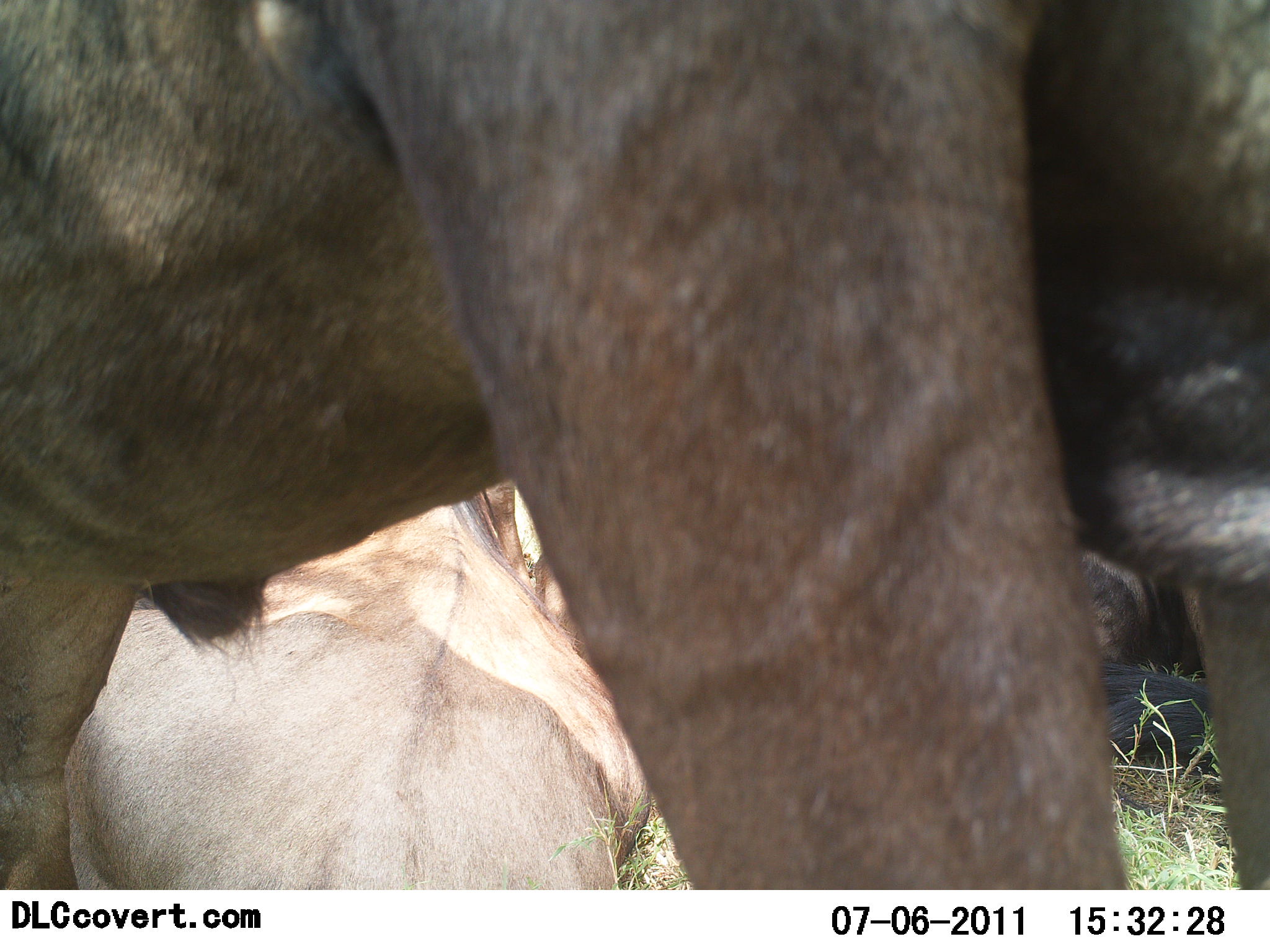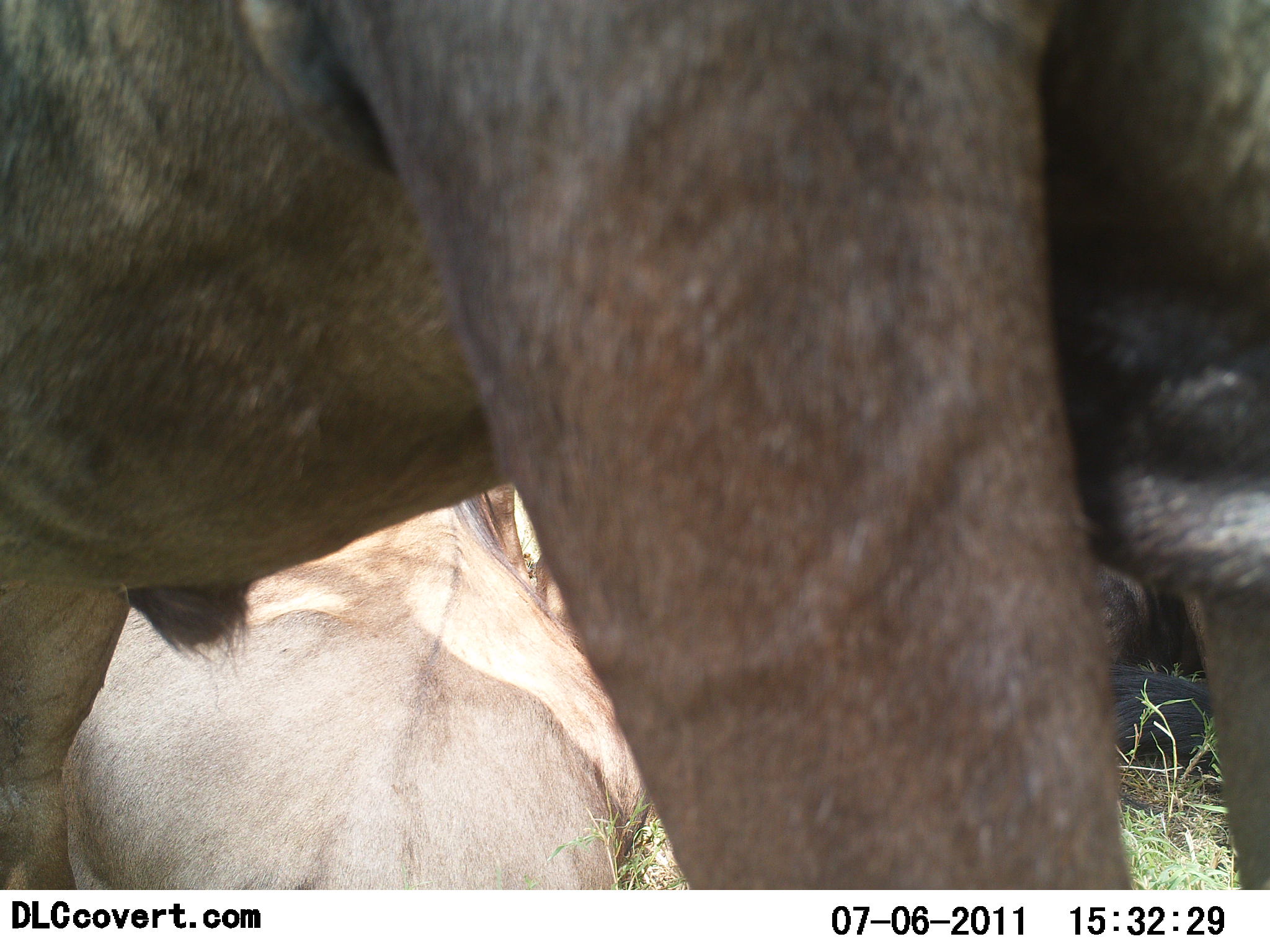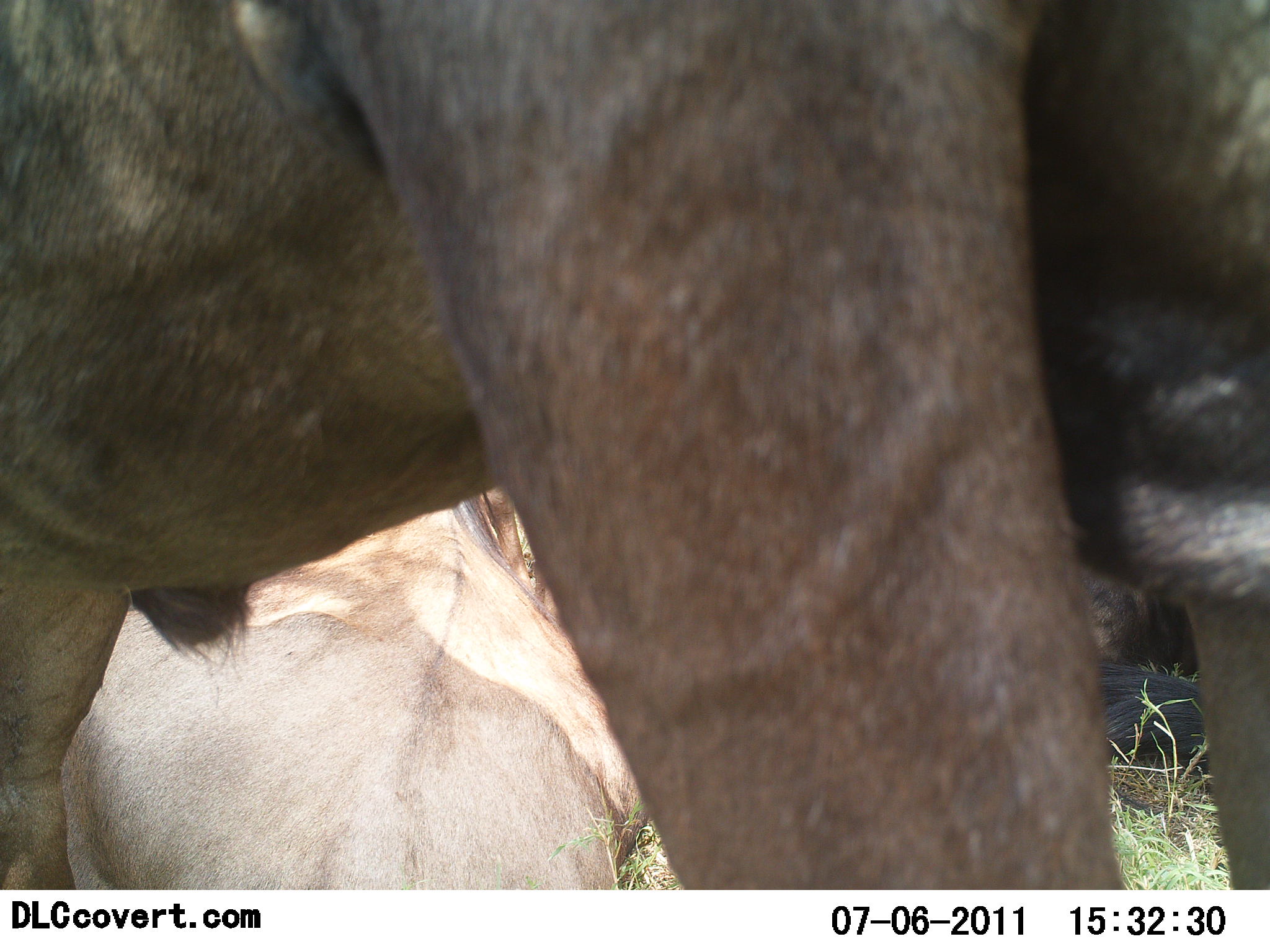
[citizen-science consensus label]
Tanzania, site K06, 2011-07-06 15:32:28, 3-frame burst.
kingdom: Animalia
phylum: Chordata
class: Mammalia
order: Artiodactyla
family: Bovidae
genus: Connochaetes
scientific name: Connochaetes taurinus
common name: blue wildebeest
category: wildebeest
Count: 3.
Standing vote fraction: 73%.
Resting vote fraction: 100%.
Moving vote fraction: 0%.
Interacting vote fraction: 0%.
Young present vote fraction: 0%.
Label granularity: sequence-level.